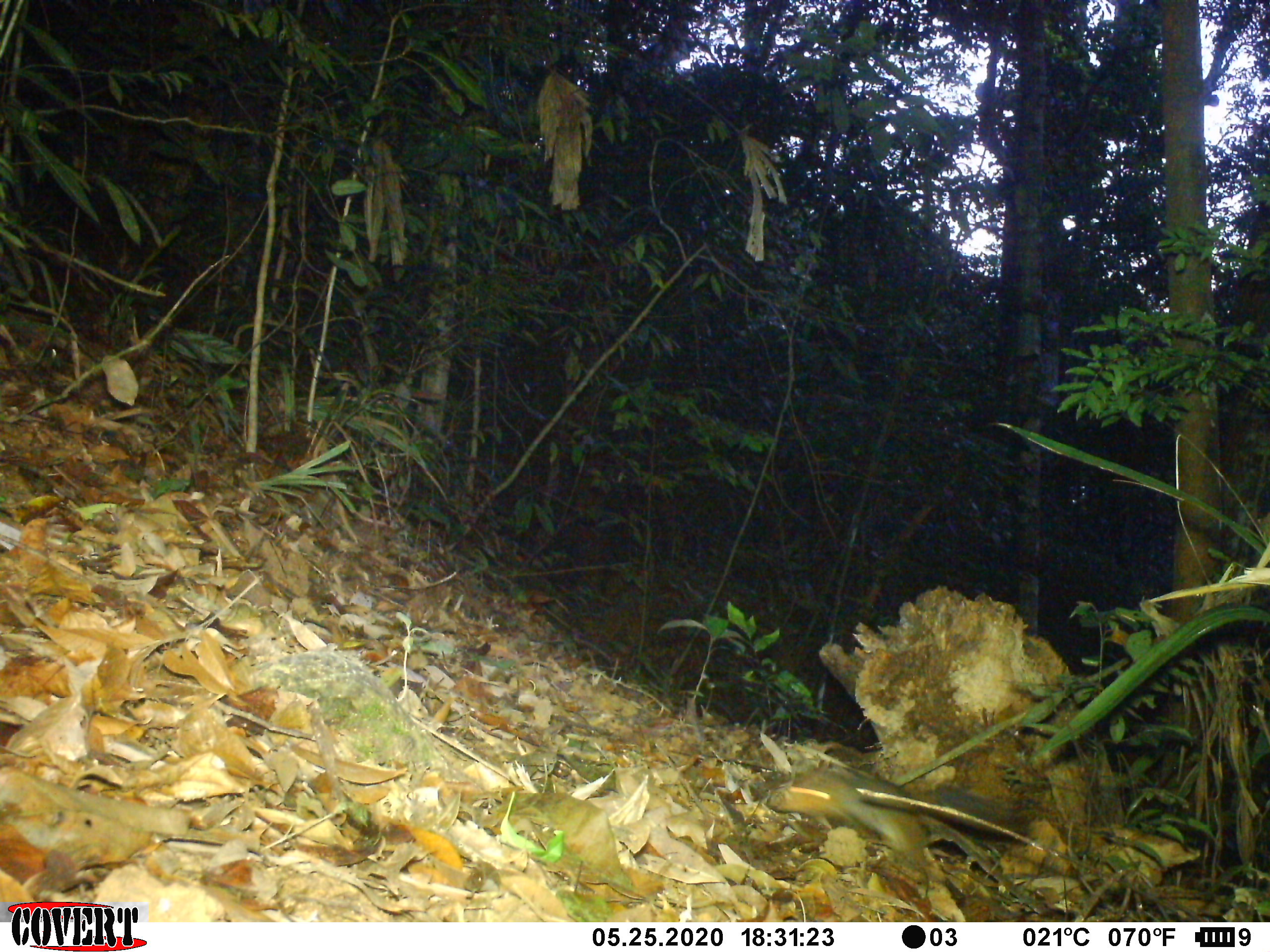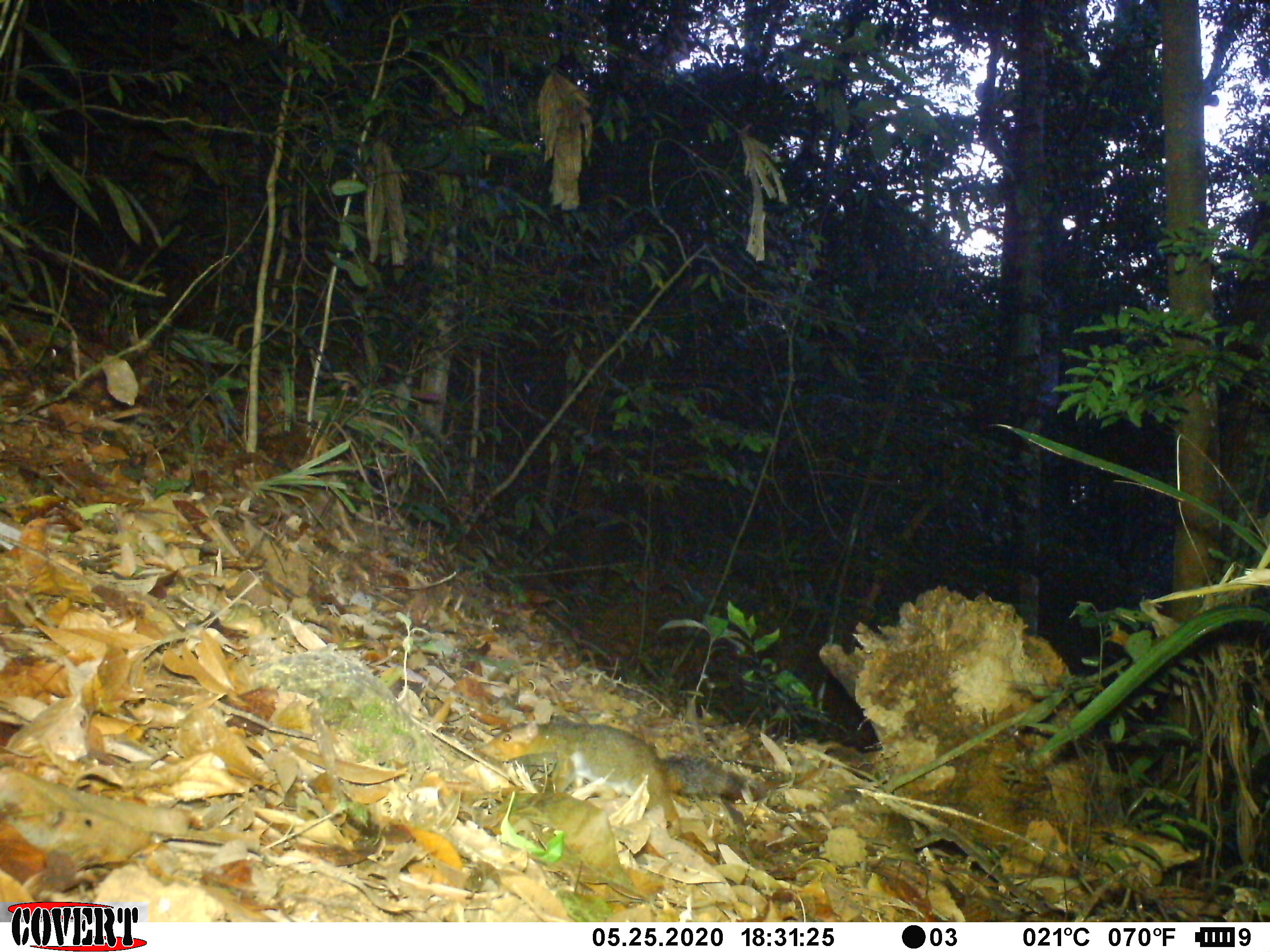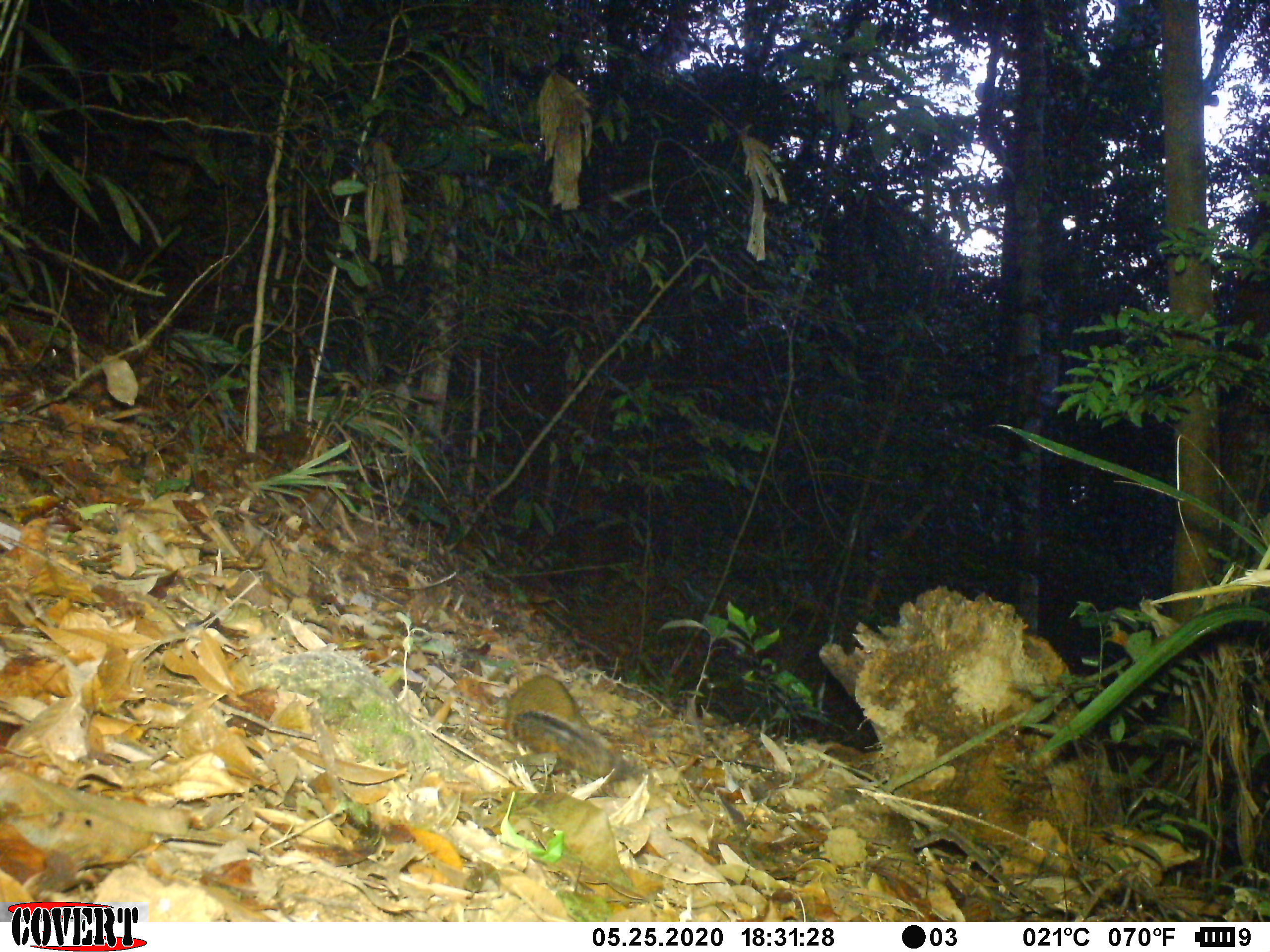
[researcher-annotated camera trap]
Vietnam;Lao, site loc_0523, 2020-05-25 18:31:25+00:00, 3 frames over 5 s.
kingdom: Animalia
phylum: Chordata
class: Mammalia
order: Rodentia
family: Sciuridae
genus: Dremomys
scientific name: Dremomys rufigenis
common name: red-cheeked squirrel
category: red cheeked squirrel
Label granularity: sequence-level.